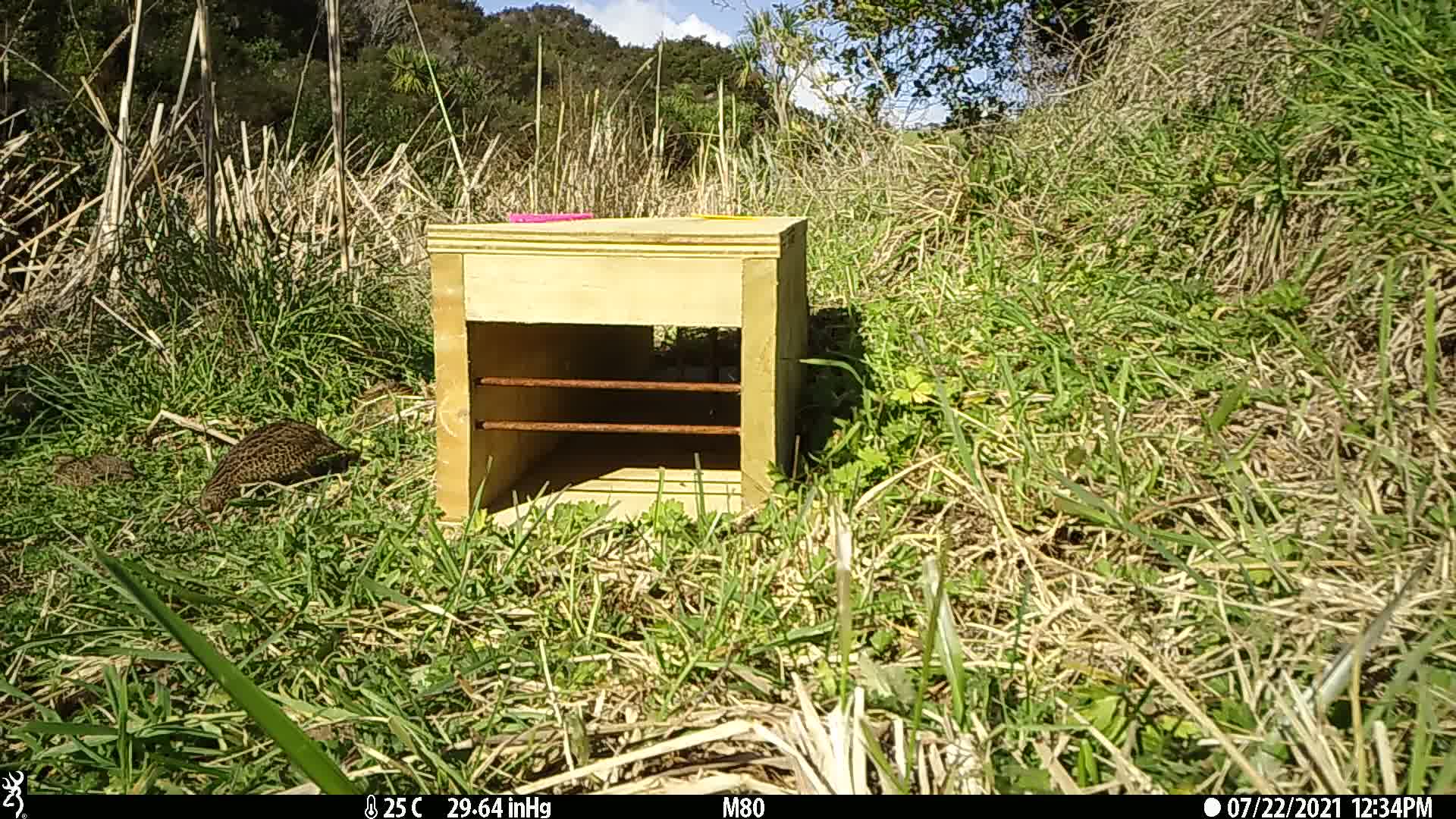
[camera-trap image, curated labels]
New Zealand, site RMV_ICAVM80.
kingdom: Animalia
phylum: Chordata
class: Aves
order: Galliformes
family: Phasianidae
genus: Synoicus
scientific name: Synoicus ypsilophorus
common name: brown quail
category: quail brown